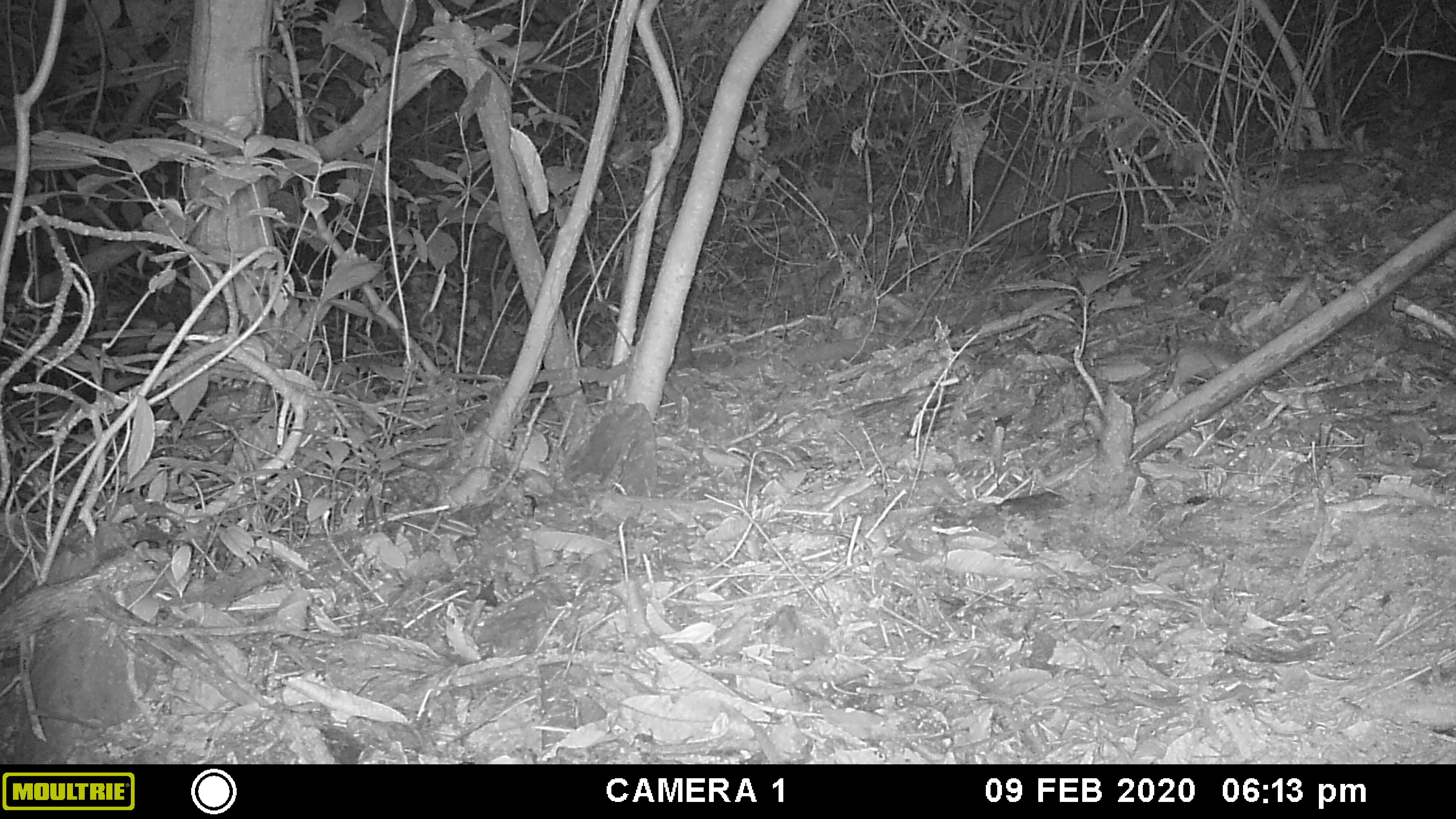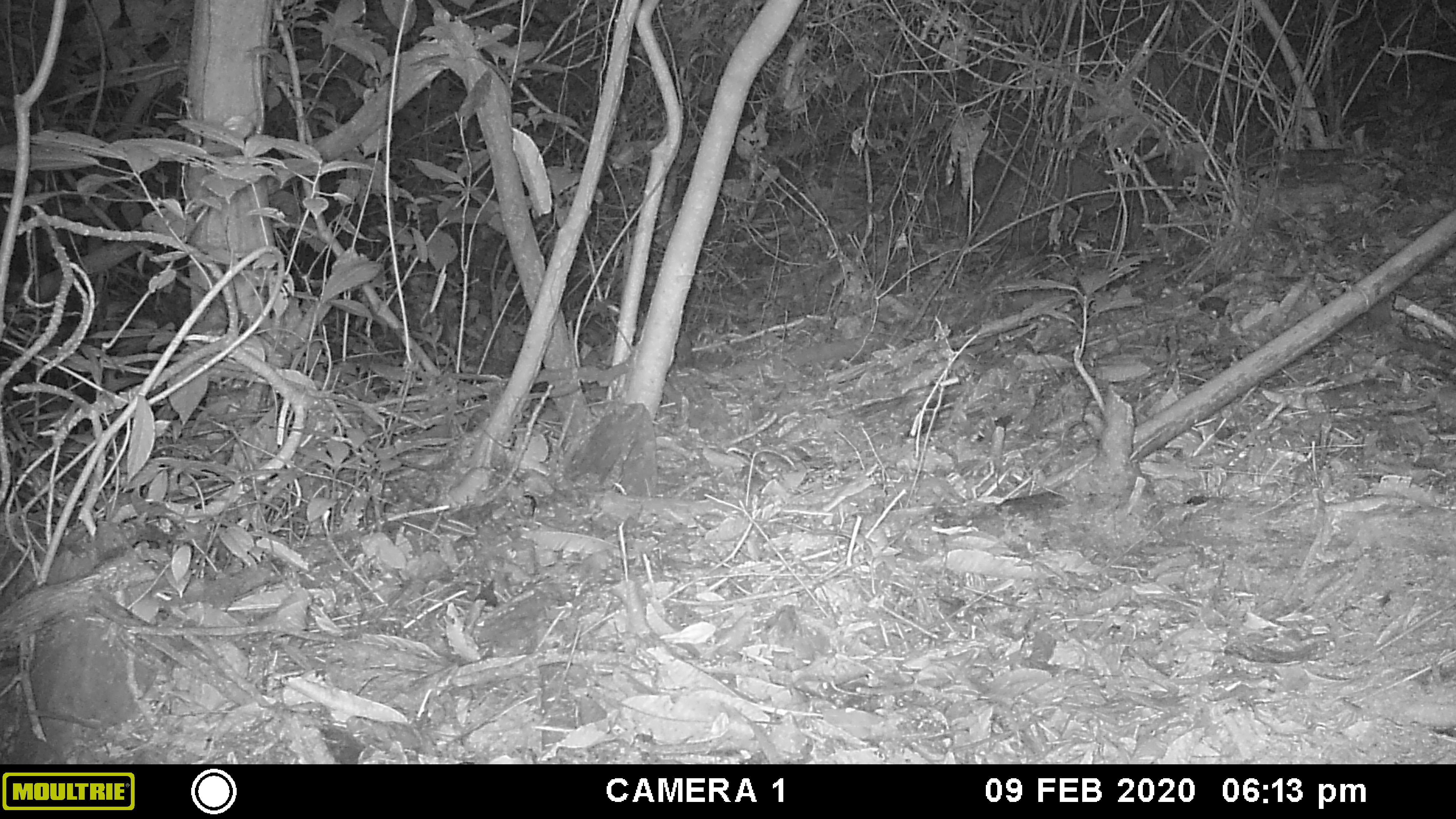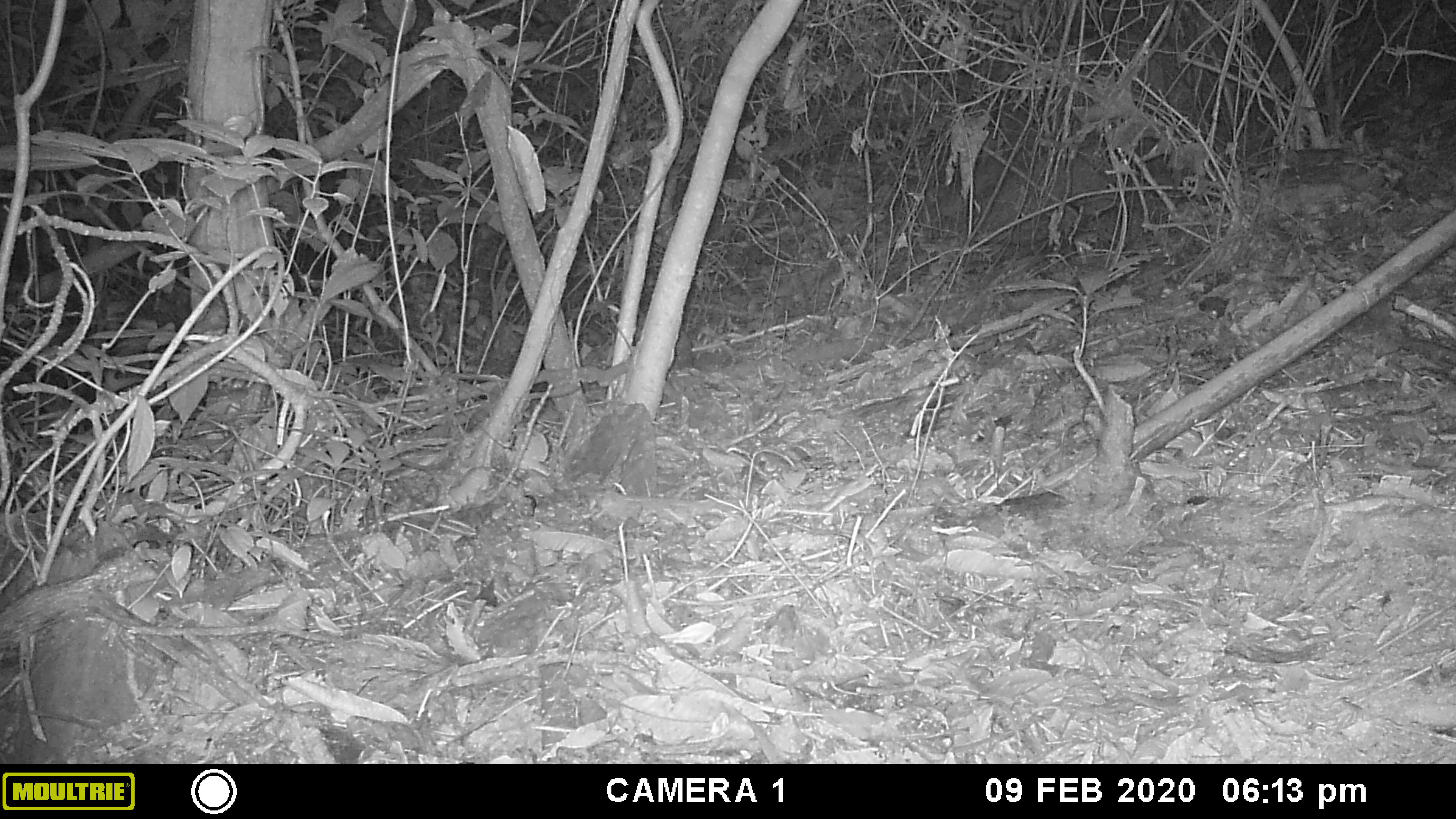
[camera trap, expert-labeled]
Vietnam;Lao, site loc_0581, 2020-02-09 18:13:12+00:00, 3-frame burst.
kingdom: Animalia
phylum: Chordata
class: Mammalia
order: Rodentia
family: Muridae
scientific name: Muridae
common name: old-world mice and rats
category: unidentified murid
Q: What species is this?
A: Unidentified murid (old-world mice and rats) (Muridae).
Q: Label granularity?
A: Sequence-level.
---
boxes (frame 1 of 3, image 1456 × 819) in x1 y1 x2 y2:
unidentified murid: 1171 345 1231 392